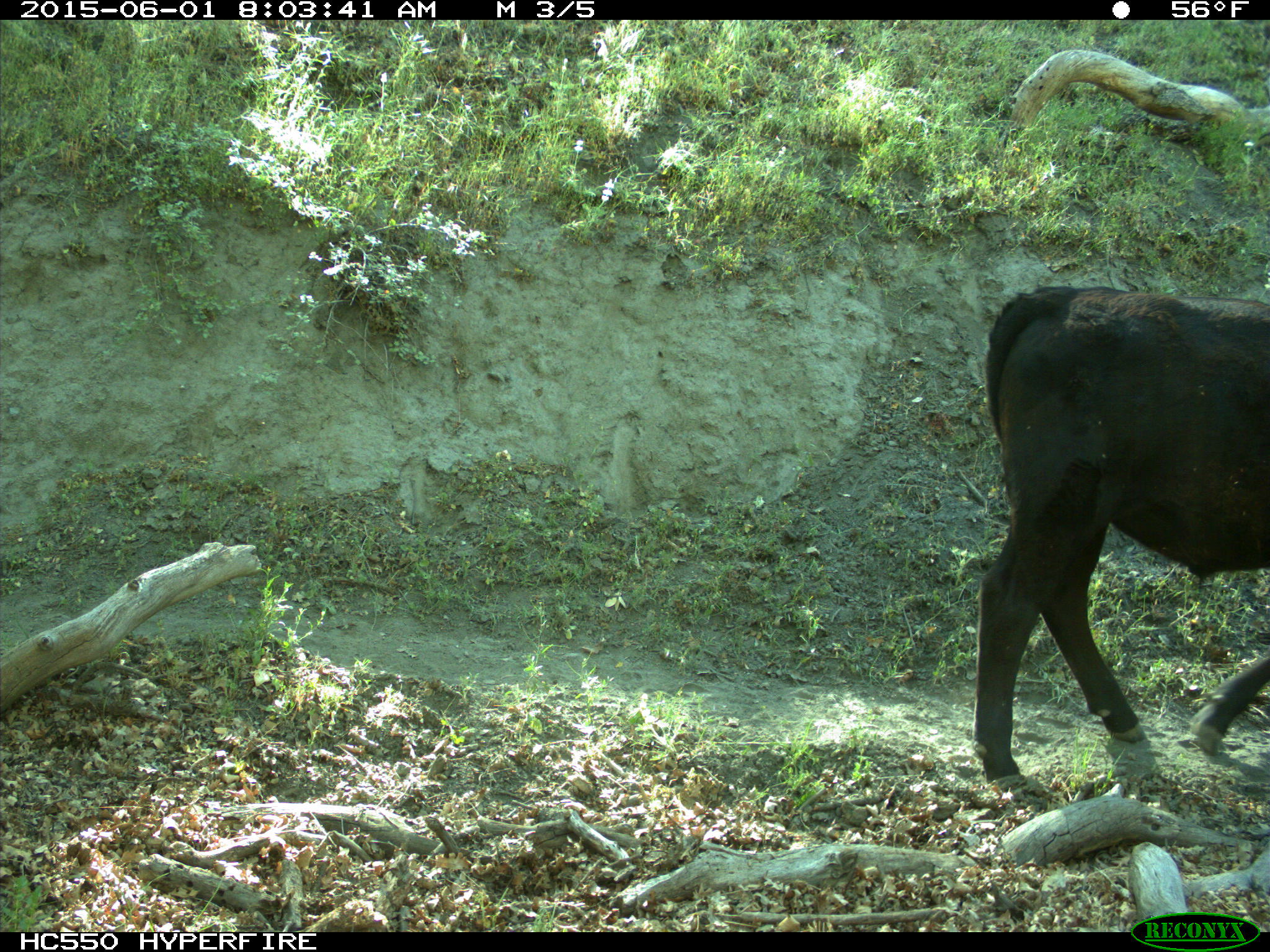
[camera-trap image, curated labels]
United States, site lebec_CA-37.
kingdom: Animalia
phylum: Chordata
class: Mammalia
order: Artiodactyla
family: Bovidae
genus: Bos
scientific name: Bos taurus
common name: domestic cow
Bos taurus (domestic cow).